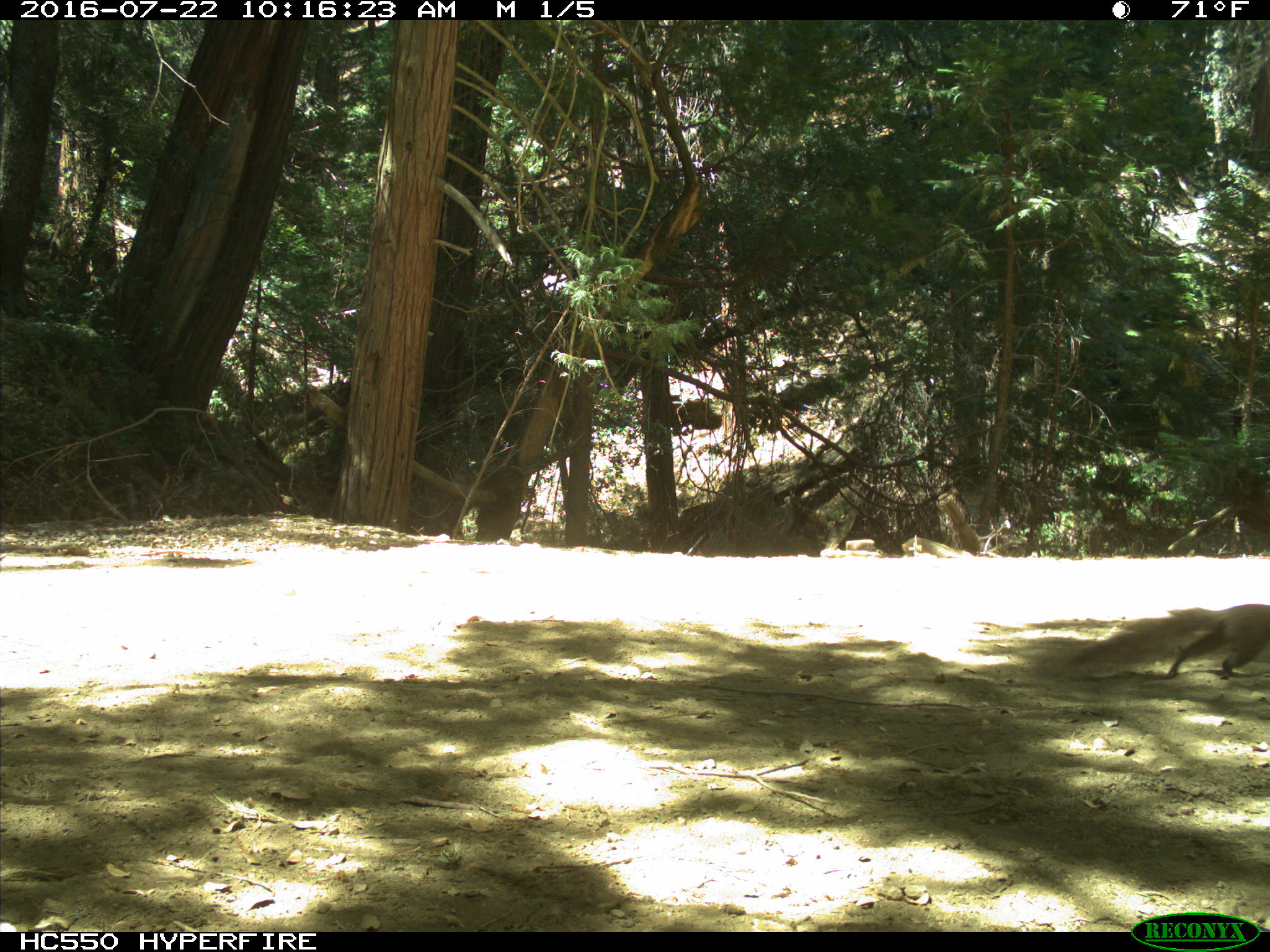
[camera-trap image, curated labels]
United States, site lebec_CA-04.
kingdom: Animalia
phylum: Chordata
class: Mammalia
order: Rodentia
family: Sciuridae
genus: Sciurus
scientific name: Sciurus carolinensis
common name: eastern gray squirrel